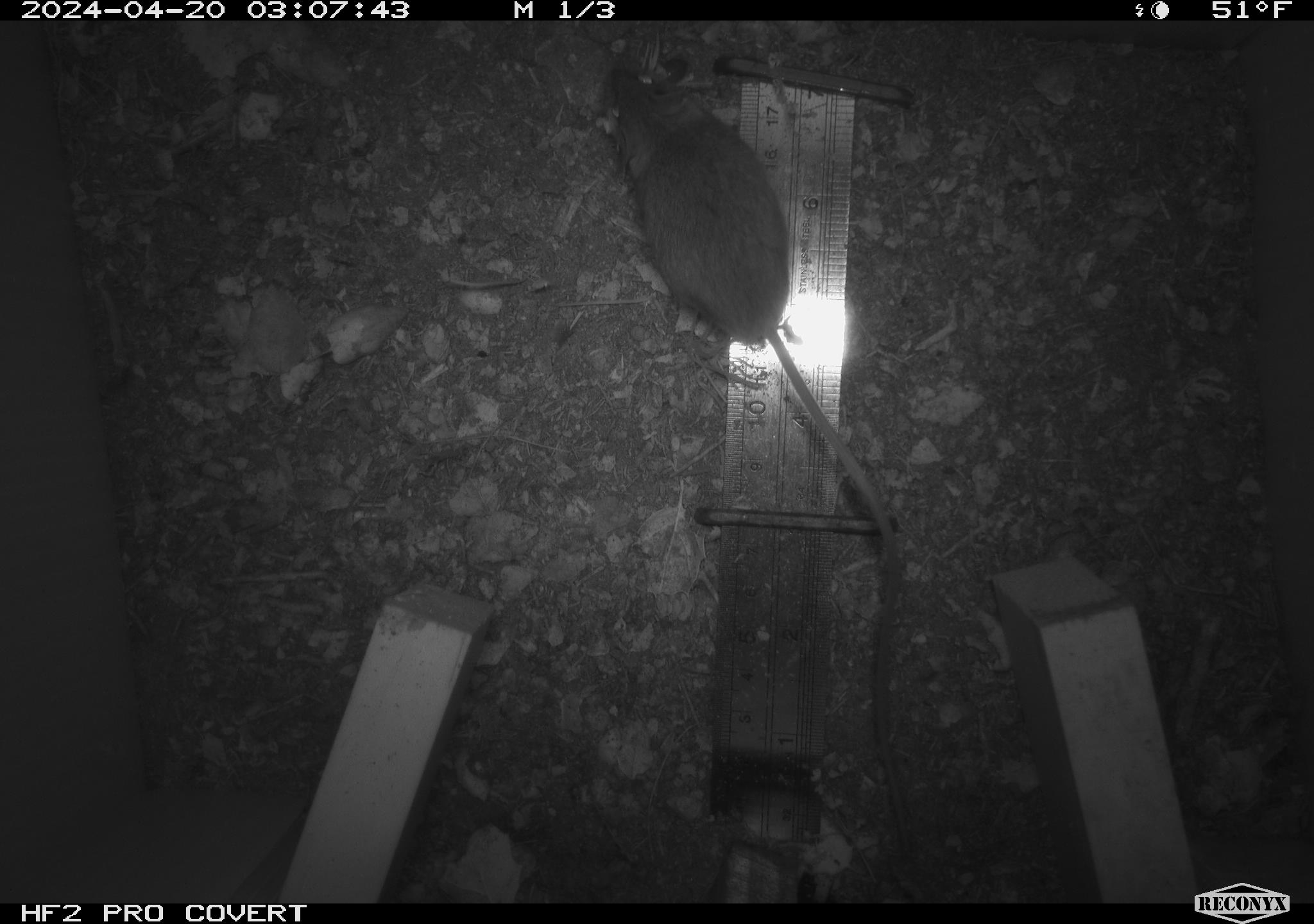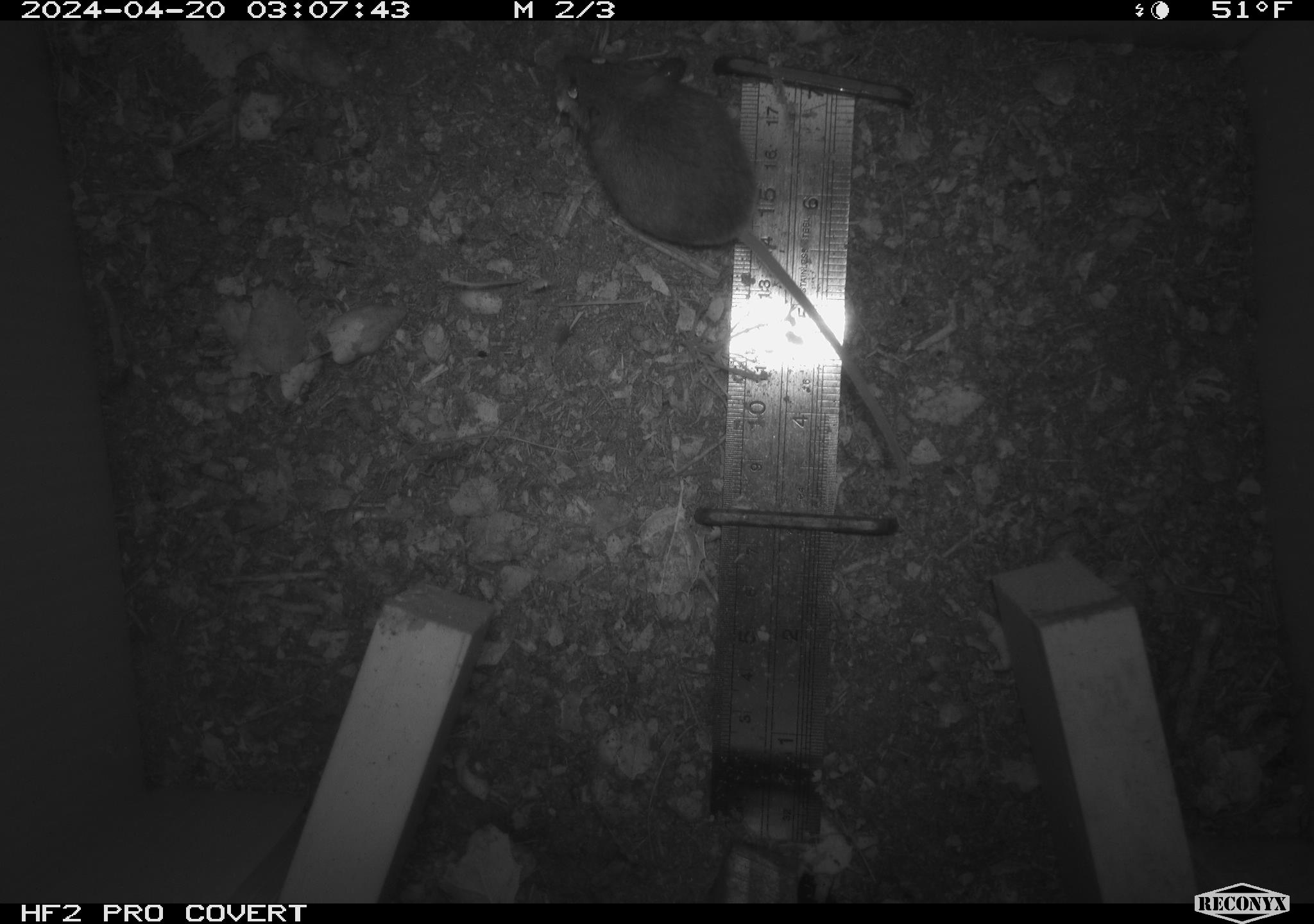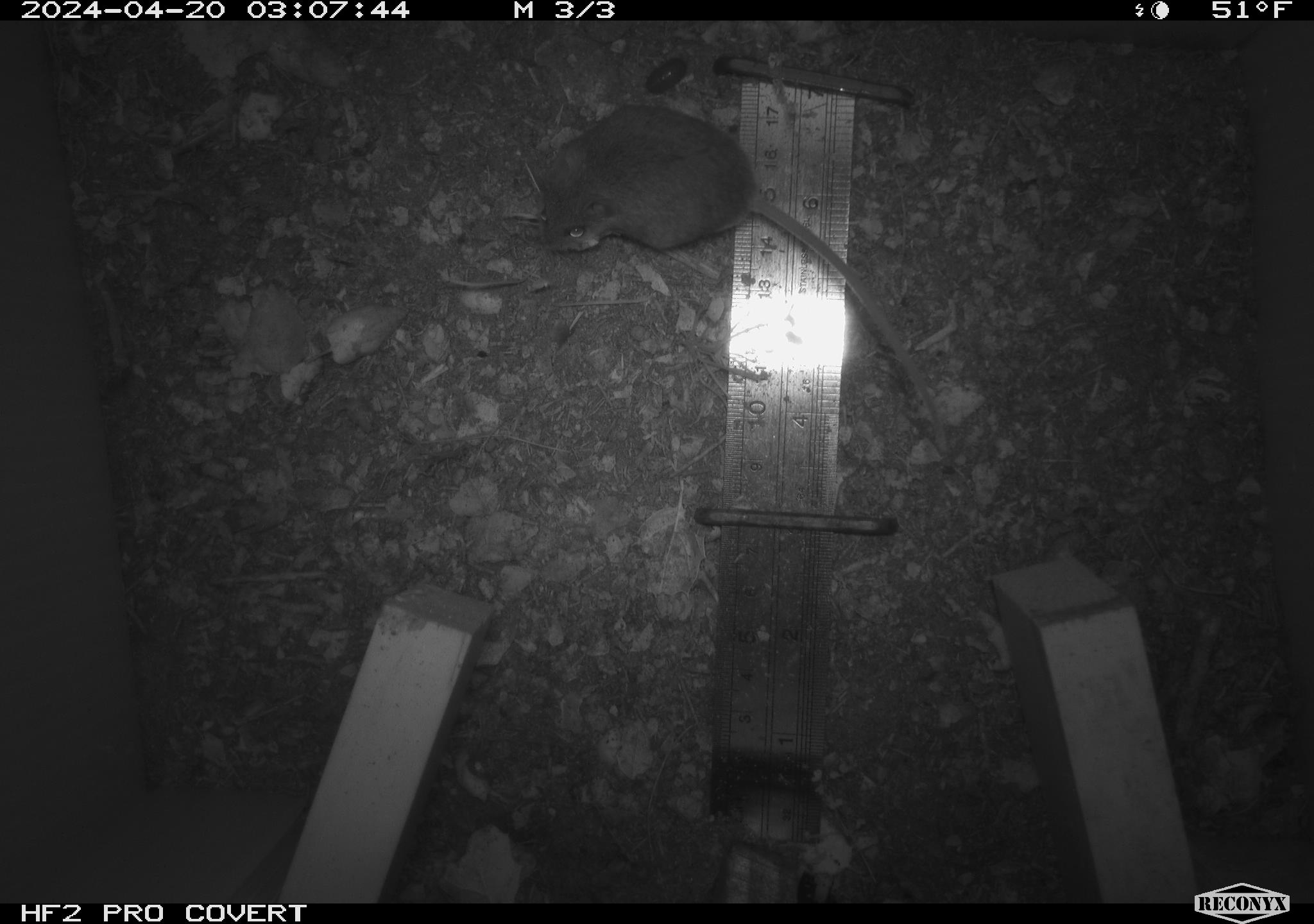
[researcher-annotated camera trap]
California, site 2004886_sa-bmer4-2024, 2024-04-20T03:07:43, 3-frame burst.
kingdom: Animalia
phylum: Chordata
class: Mammalia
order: Rodentia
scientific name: Rodentia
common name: mouse species